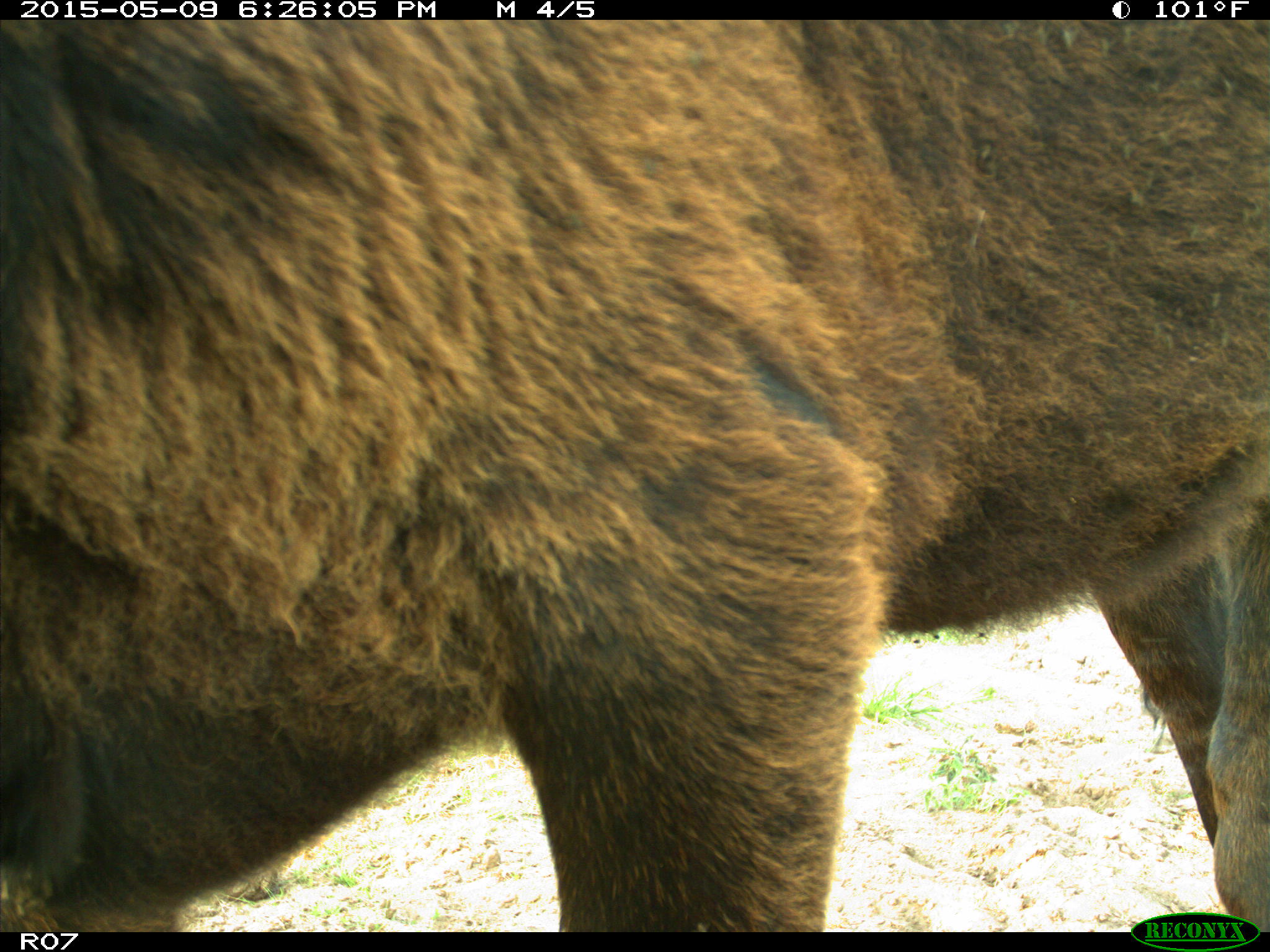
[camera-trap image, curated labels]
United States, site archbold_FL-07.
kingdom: Animalia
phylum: Chordata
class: Mammalia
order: Artiodactyla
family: Bovidae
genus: Bos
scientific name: Bos taurus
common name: domestic cow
Bos taurus (domestic cow).